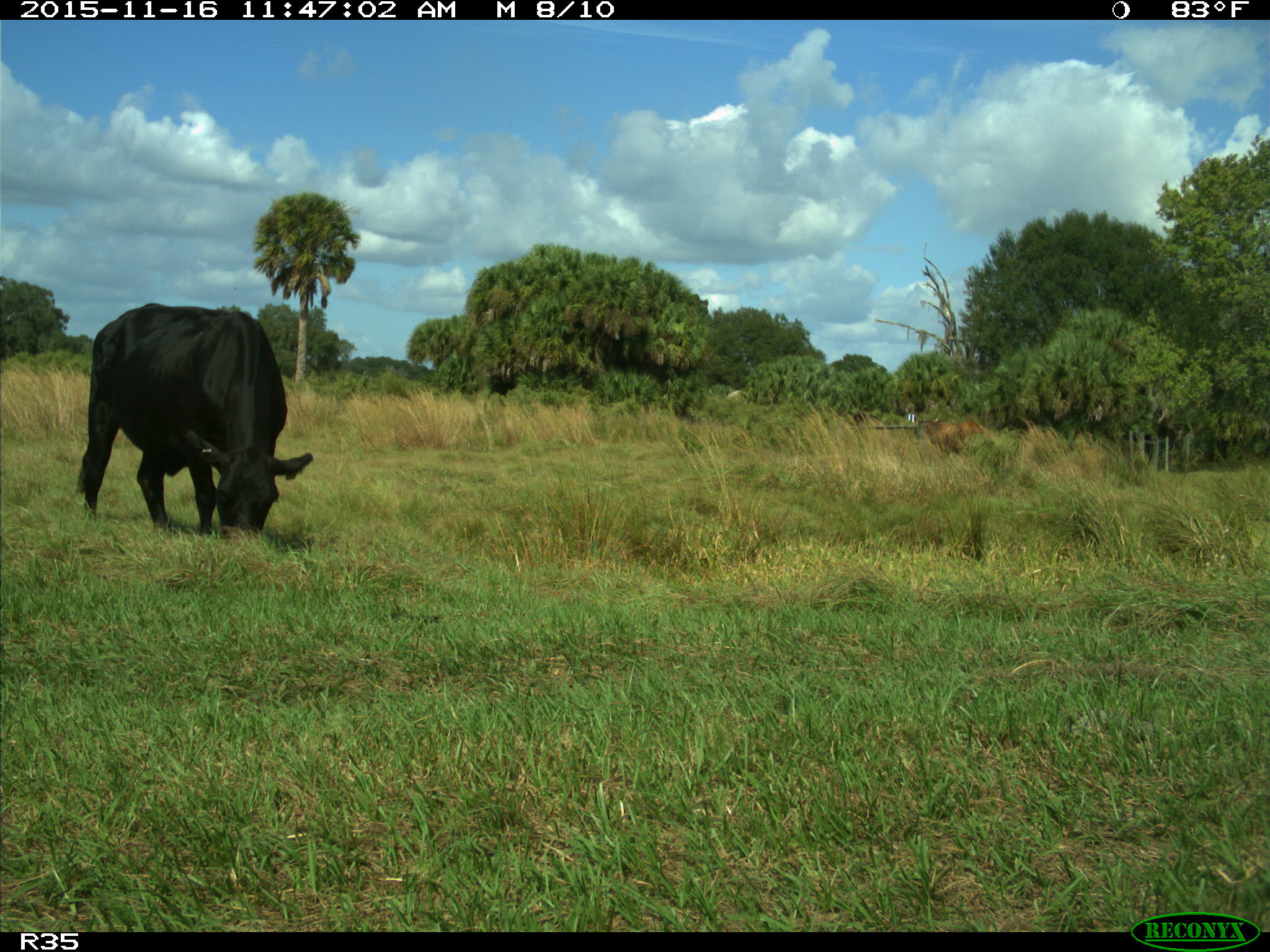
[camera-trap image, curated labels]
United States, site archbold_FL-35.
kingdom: Animalia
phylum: Chordata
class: Mammalia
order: Artiodactyla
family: Bovidae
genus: Bos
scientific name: Bos taurus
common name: domestic cow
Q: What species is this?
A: Bos taurus (domestic cow).